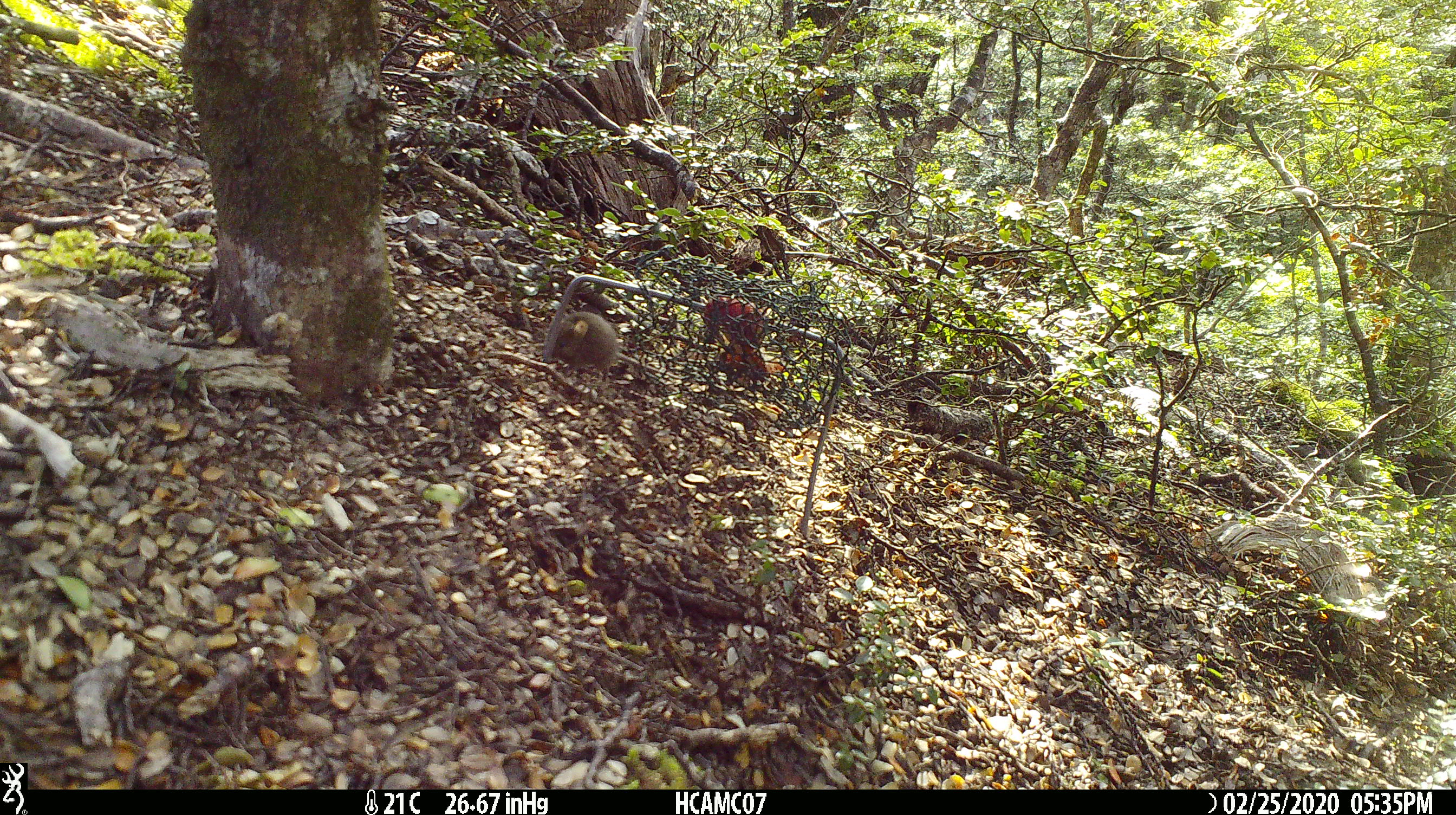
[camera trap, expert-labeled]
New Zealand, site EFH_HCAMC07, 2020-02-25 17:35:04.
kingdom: Animalia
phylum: Chordata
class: Mammalia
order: Rodentia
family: Muridae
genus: Mus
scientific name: Mus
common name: mouse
Mouse (Mus).